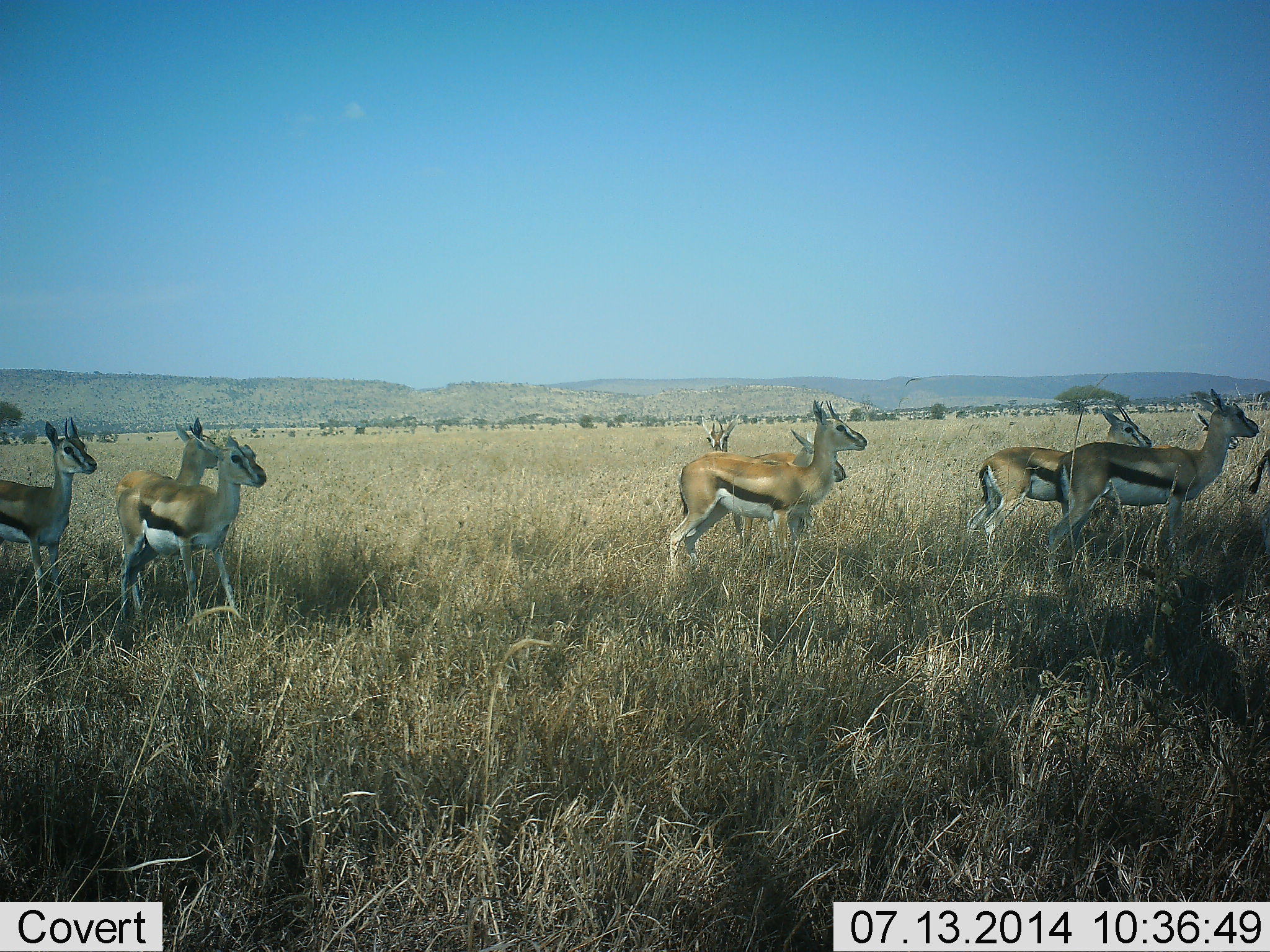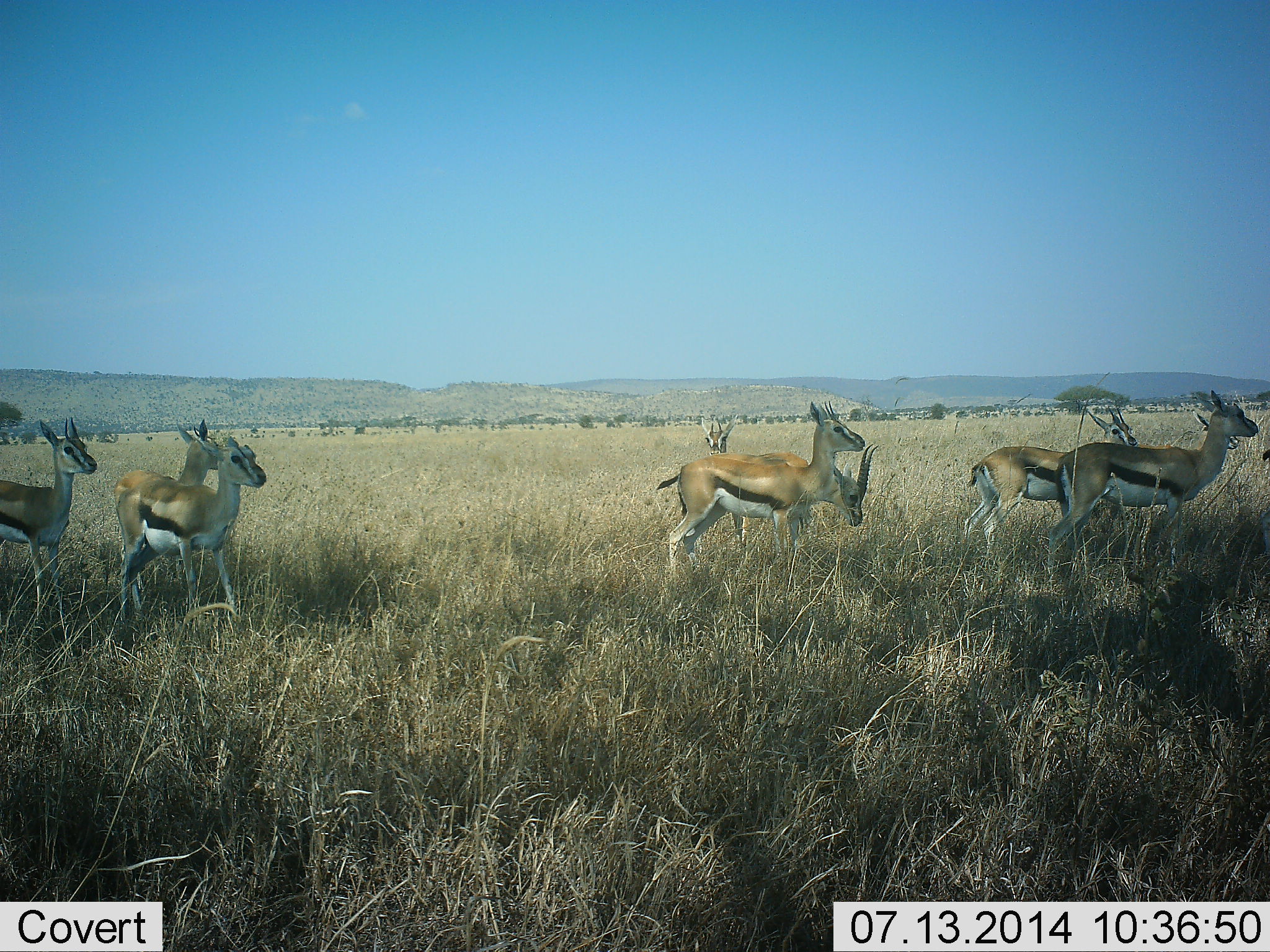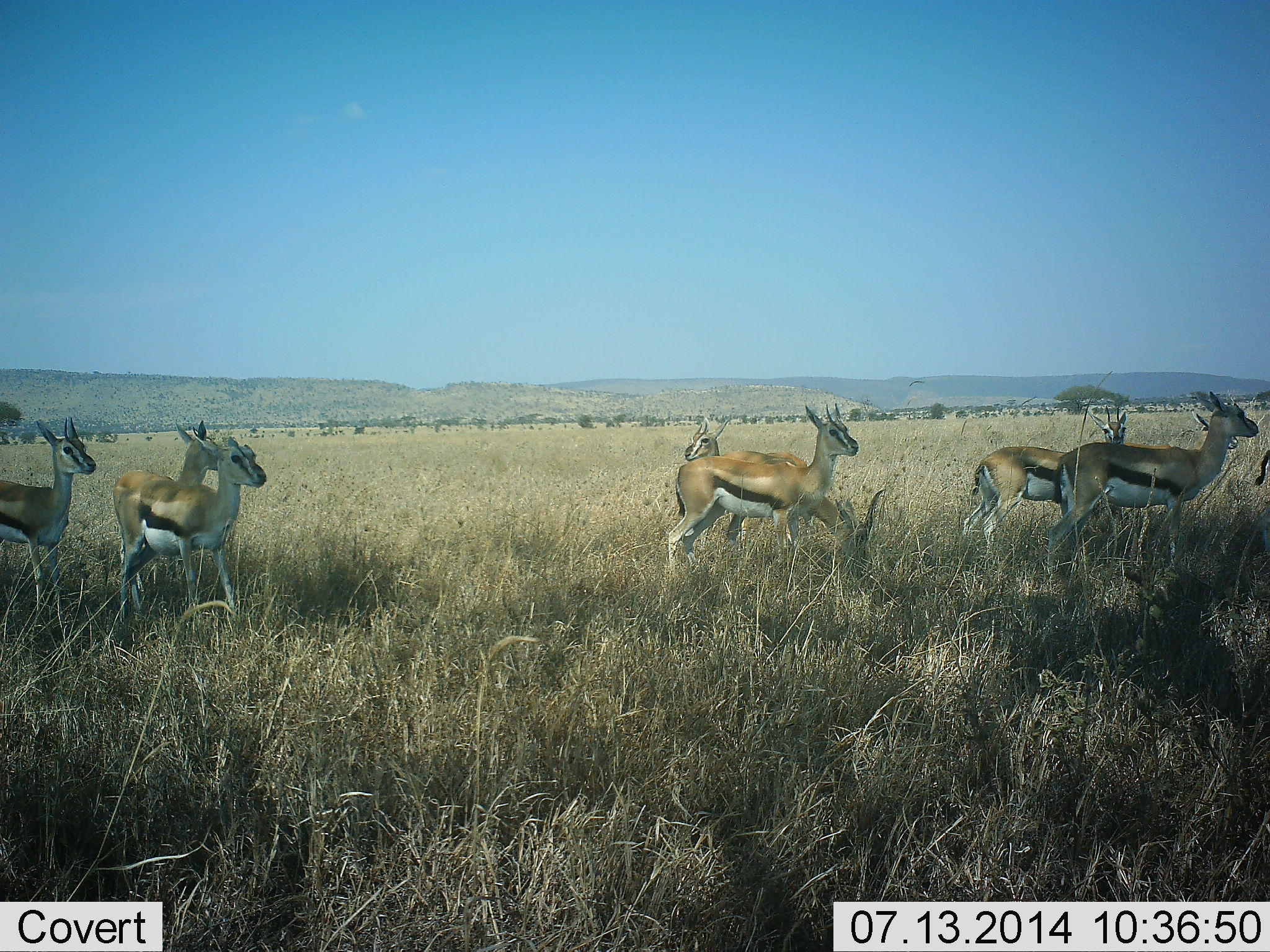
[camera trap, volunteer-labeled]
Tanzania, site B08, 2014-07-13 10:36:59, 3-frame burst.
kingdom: Animalia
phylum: Chordata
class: Mammalia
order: Artiodactyla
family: Bovidae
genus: Eudorcas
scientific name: Eudorcas thomsonii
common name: thomson's gazelle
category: gazellethomsons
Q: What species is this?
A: Gazellethomsons (thomson's gazelle) (Eudorcas thomsonii).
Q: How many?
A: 9.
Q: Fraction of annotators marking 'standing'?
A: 100%.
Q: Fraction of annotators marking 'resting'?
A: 0%.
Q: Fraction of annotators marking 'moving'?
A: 0%.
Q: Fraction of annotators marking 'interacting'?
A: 10%.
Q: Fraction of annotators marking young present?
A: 0%.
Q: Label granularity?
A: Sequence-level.